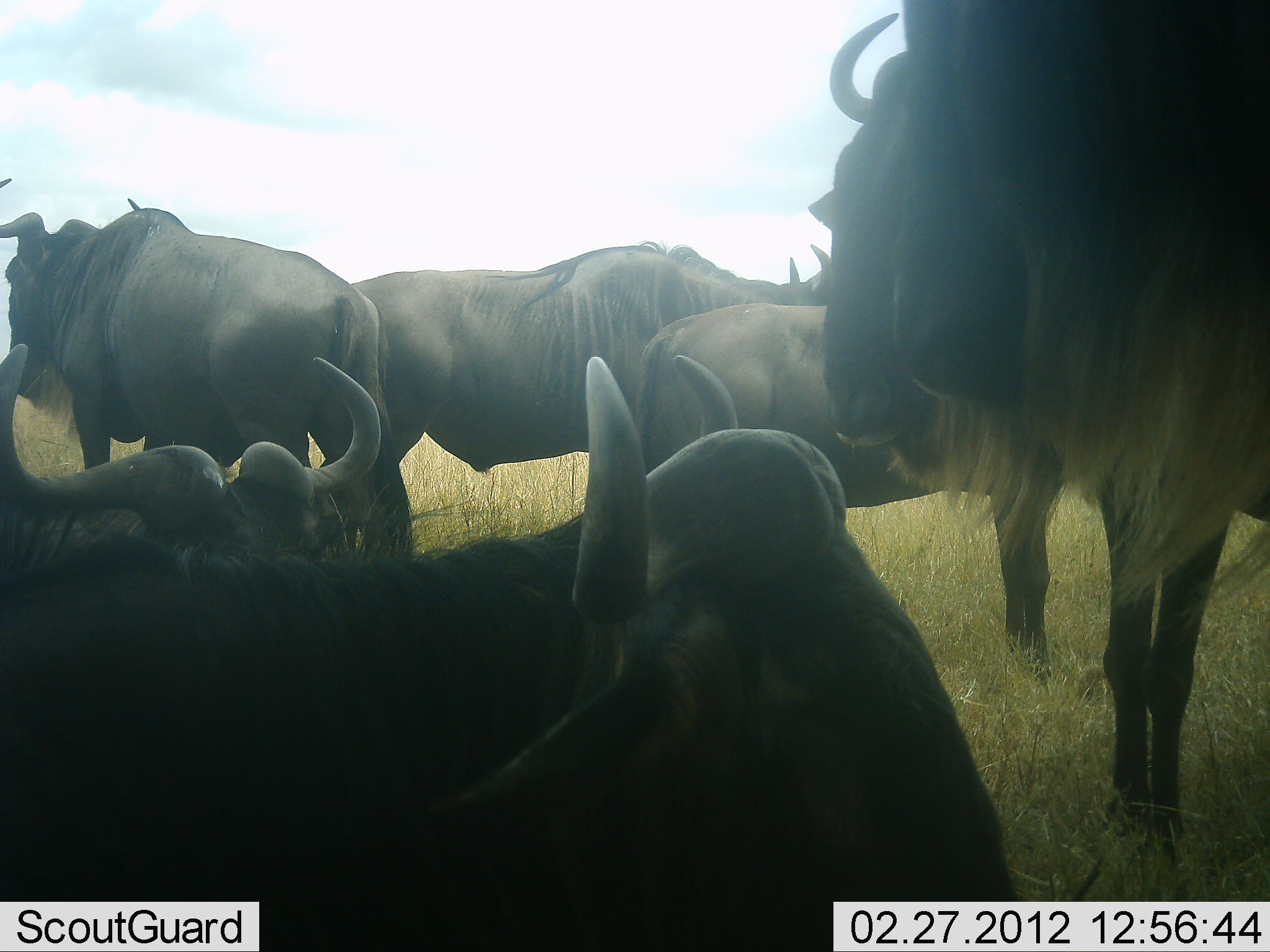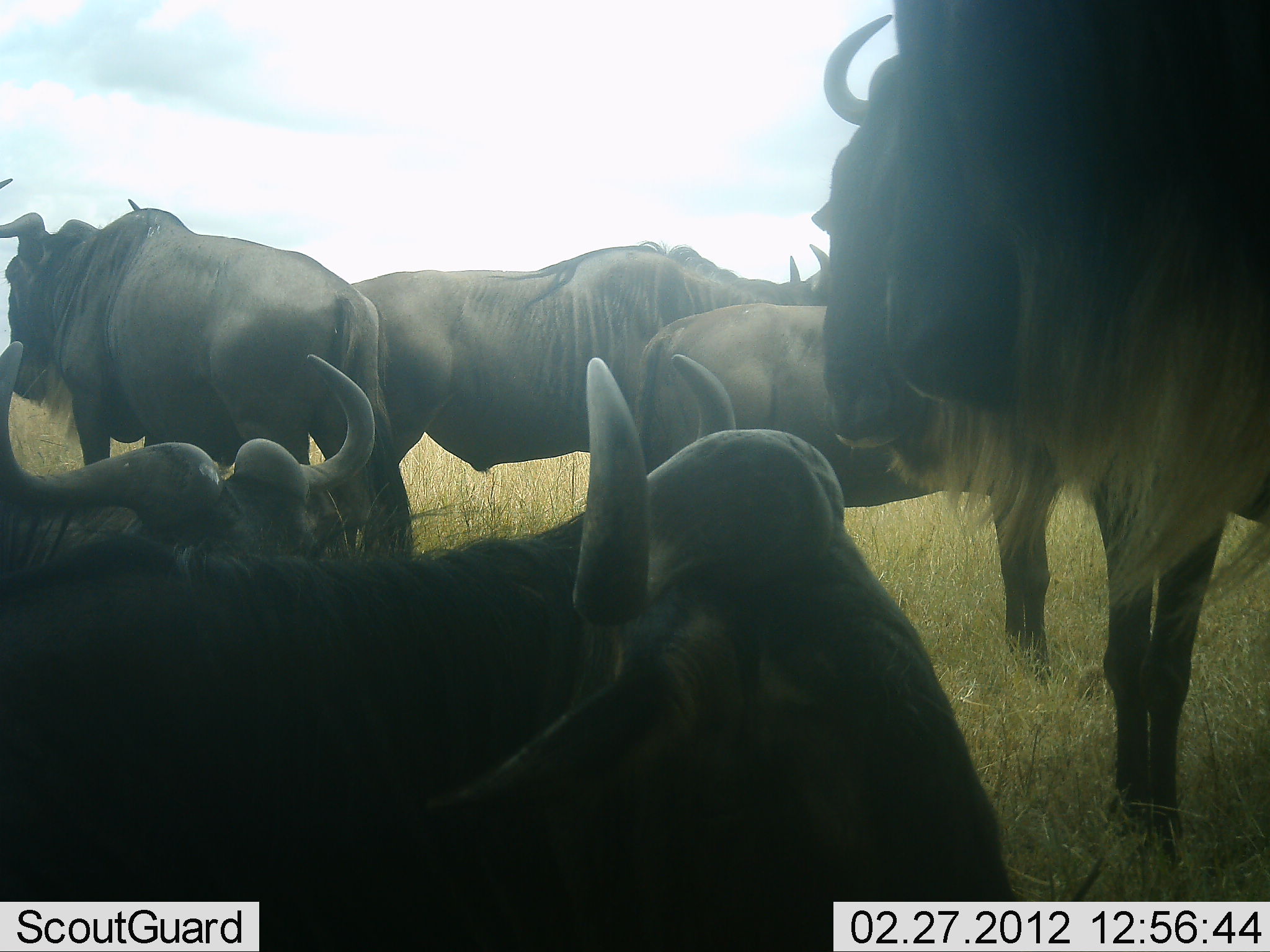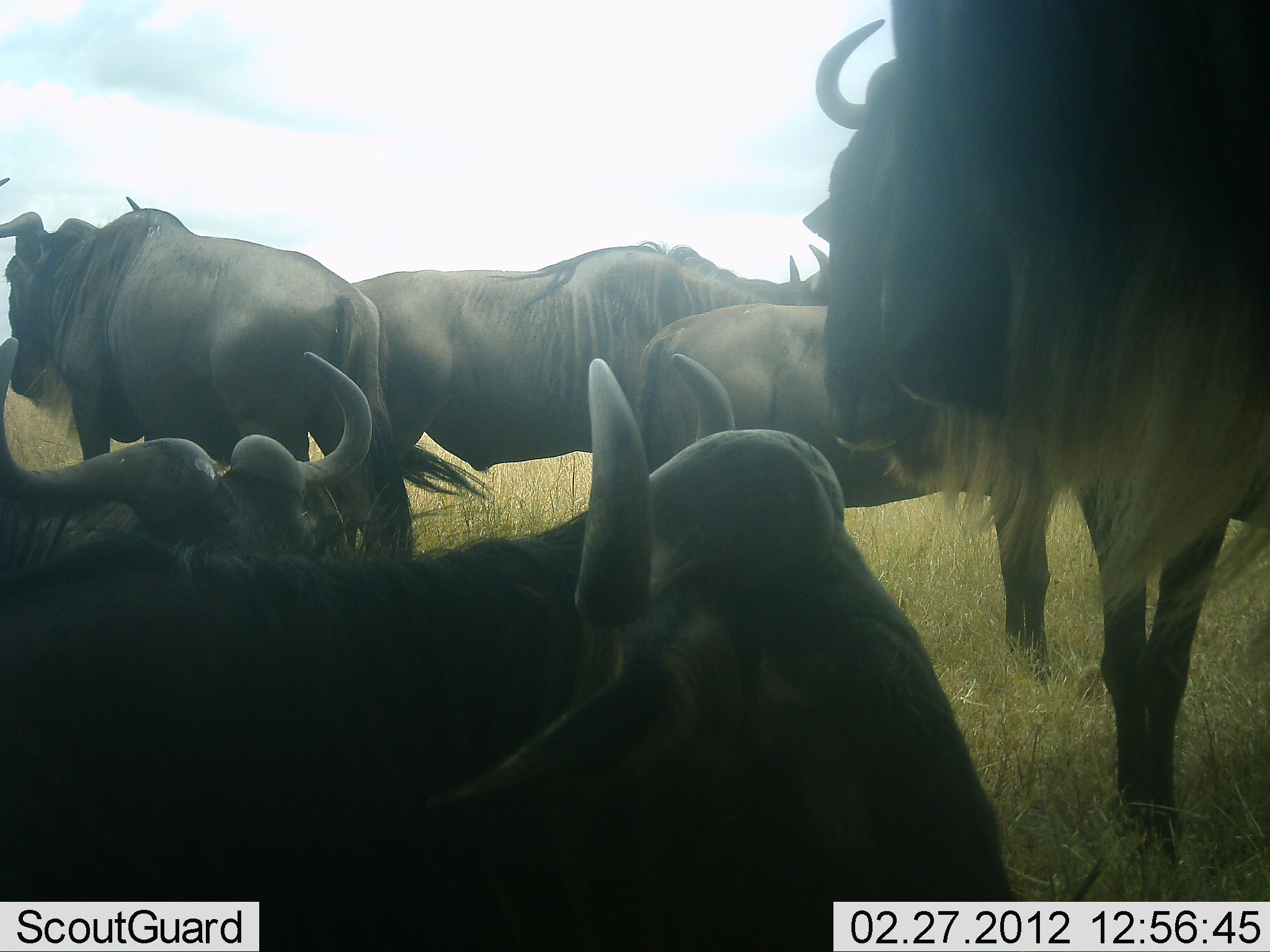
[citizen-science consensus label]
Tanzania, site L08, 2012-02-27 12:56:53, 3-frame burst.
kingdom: Animalia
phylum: Chordata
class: Mammalia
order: Artiodactyla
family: Bovidae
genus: Connochaetes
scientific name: Connochaetes taurinus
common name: blue wildebeest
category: wildebeest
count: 7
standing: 90%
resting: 80%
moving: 0%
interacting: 5%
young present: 5%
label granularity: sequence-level